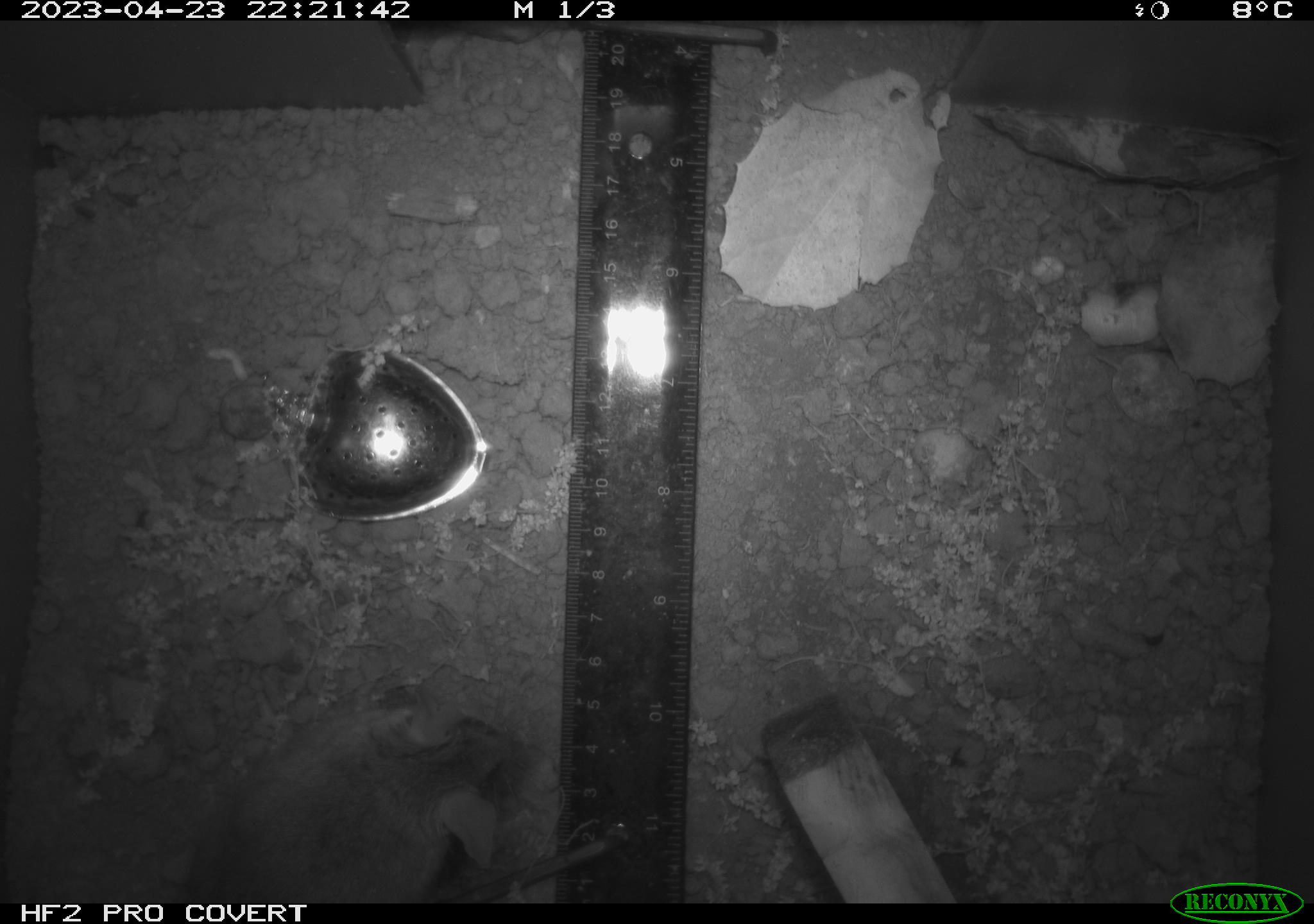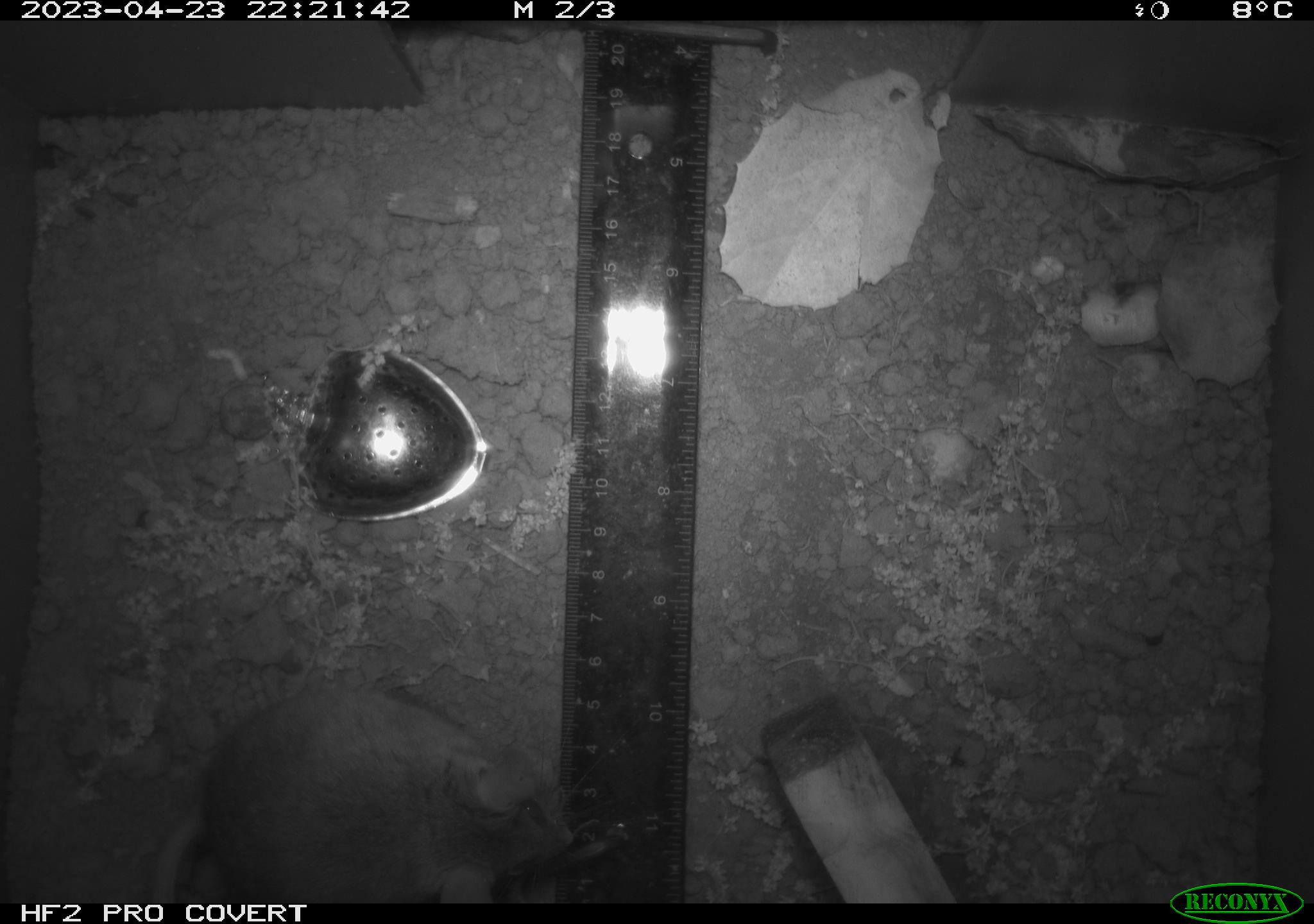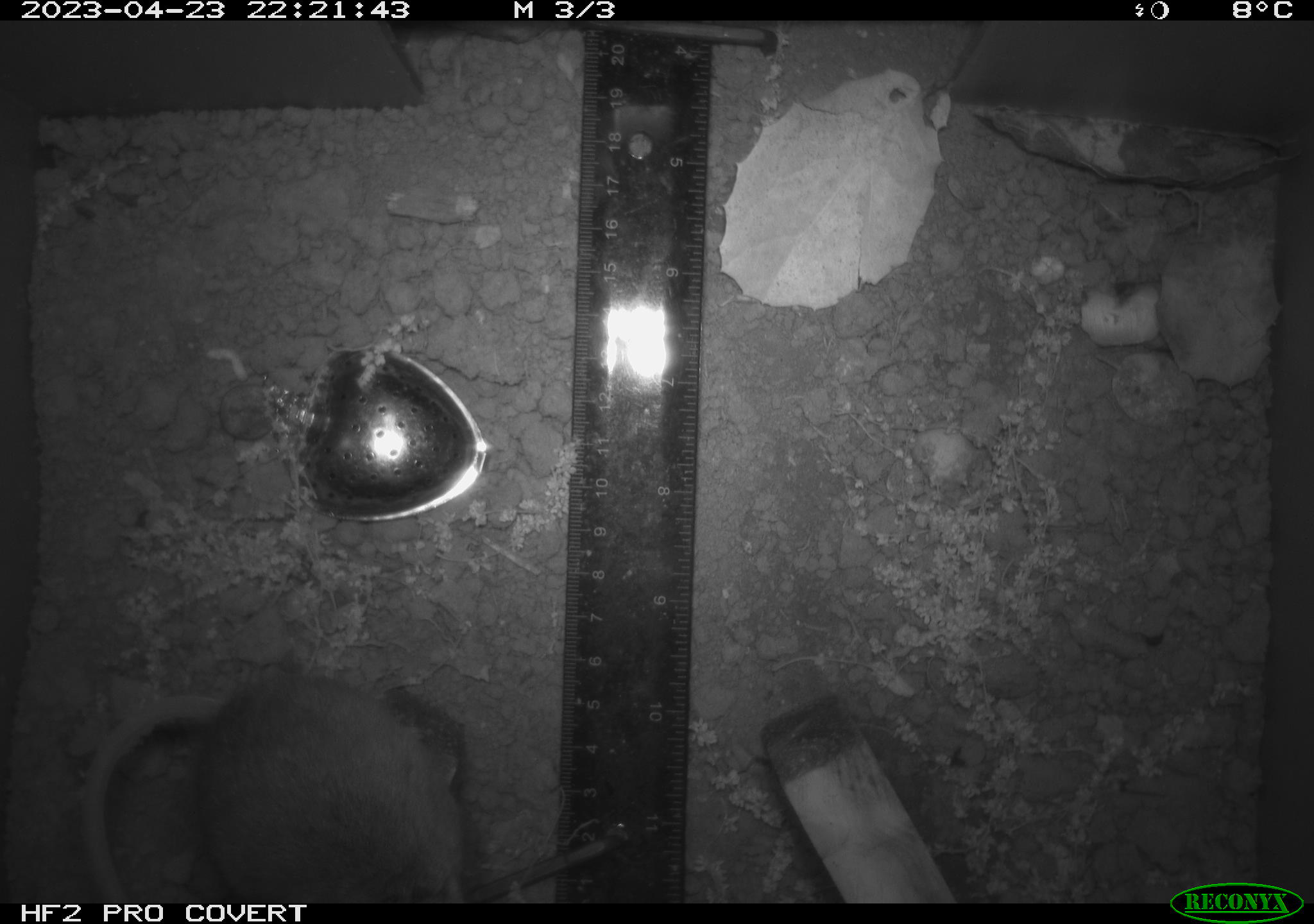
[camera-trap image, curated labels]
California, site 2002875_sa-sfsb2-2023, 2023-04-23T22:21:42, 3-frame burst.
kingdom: Animalia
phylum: Chordata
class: Mammalia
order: Rodentia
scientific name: Rodentia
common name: mouse species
Mouse species (Rodentia).